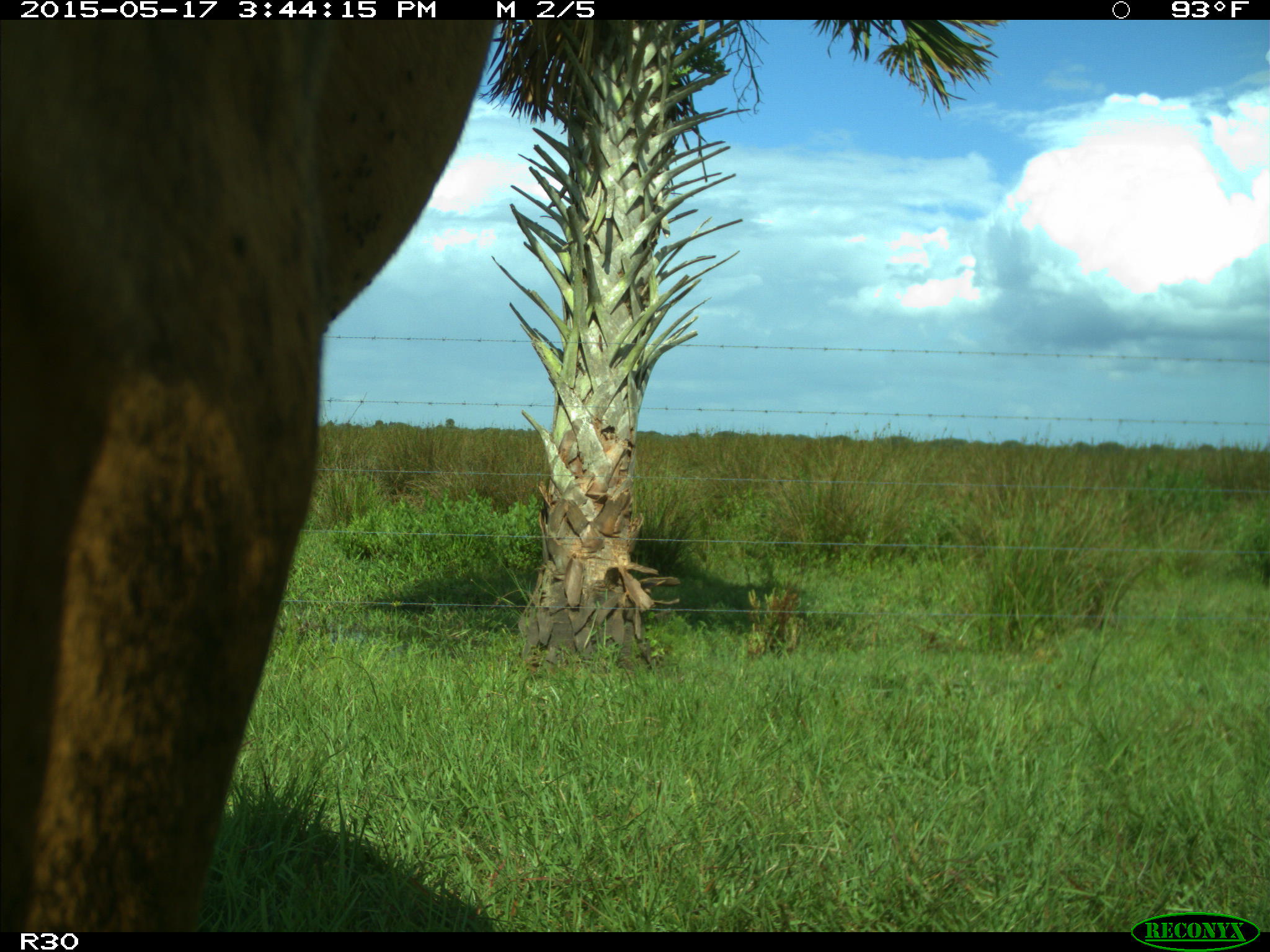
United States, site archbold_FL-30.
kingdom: Animalia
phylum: Chordata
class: Mammalia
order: Artiodactyla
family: Bovidae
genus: Bos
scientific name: Bos taurus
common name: domestic cow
Bos taurus (domestic cow).